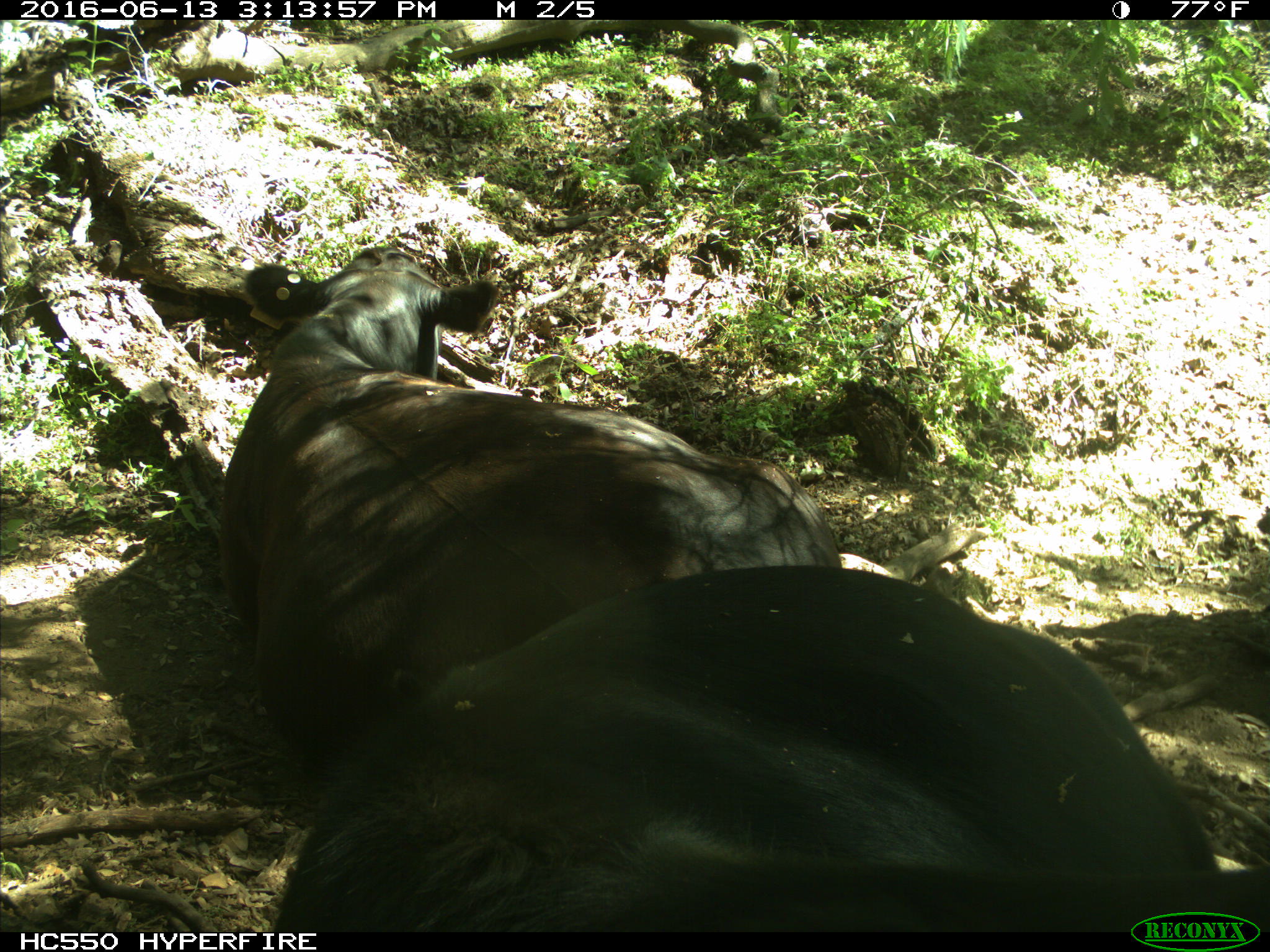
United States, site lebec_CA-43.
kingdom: Animalia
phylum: Chordata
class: Mammalia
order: Artiodactyla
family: Bovidae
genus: Bos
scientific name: Bos taurus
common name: domestic cow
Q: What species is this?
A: Bos taurus (domestic cow).